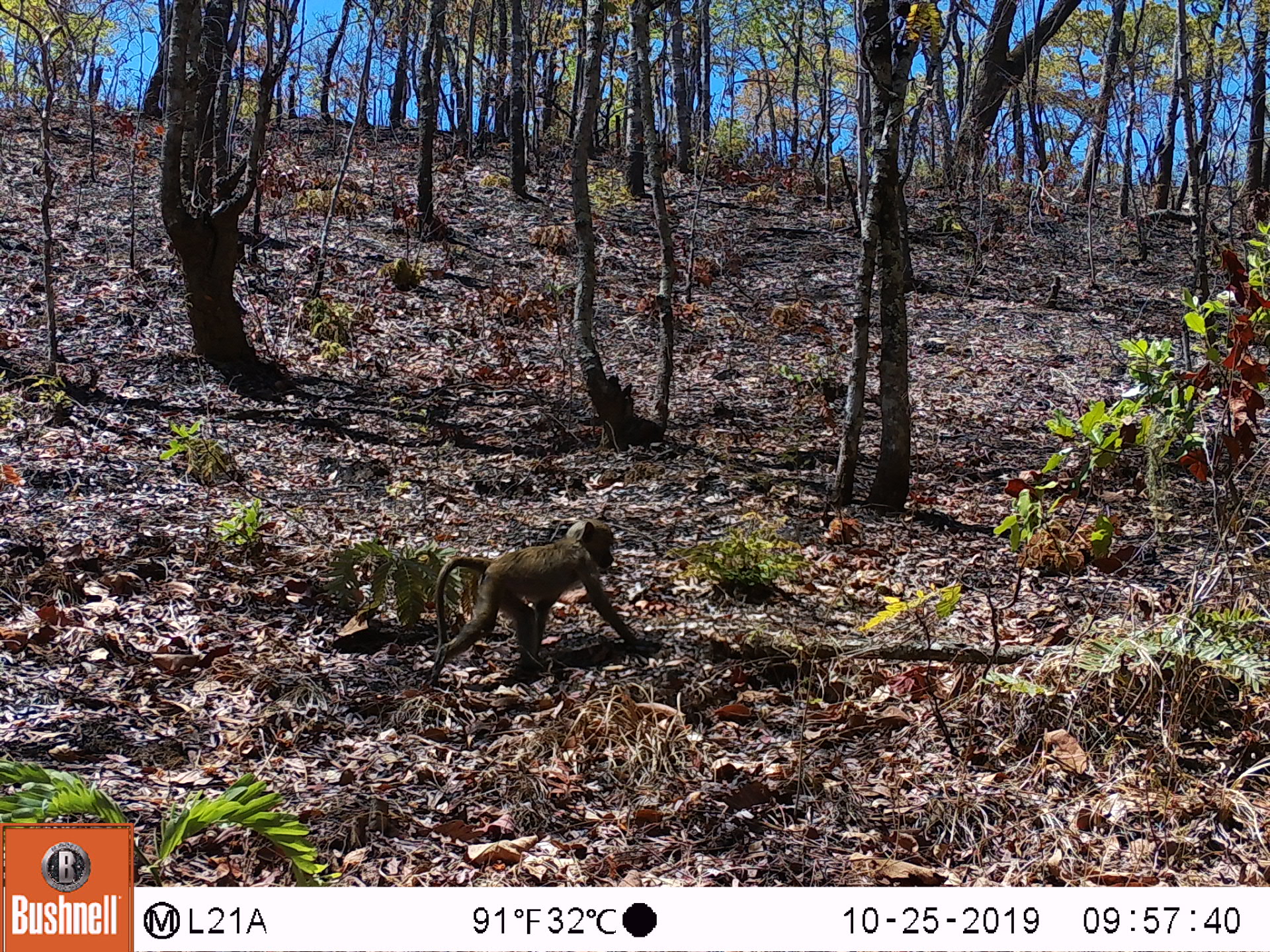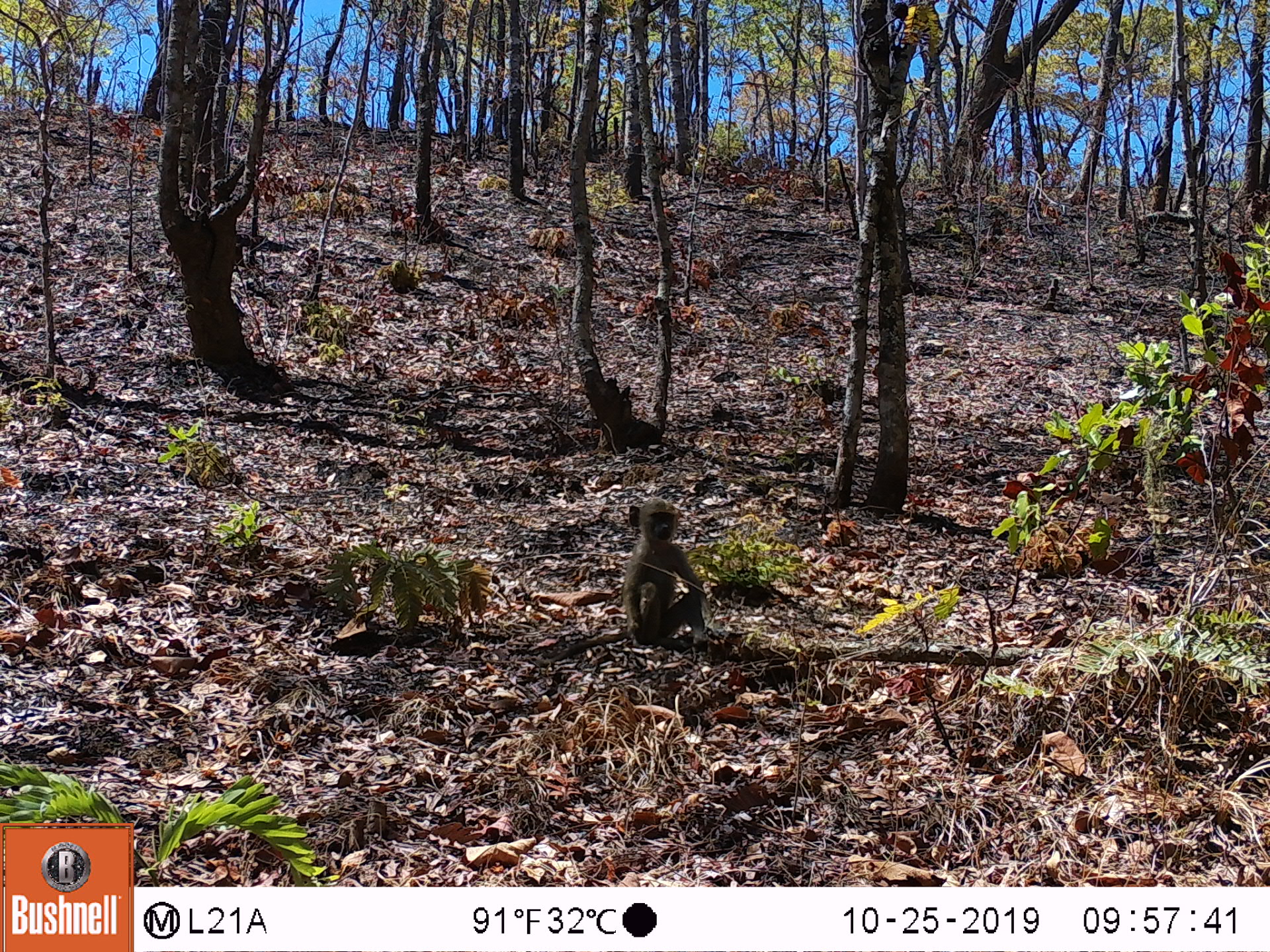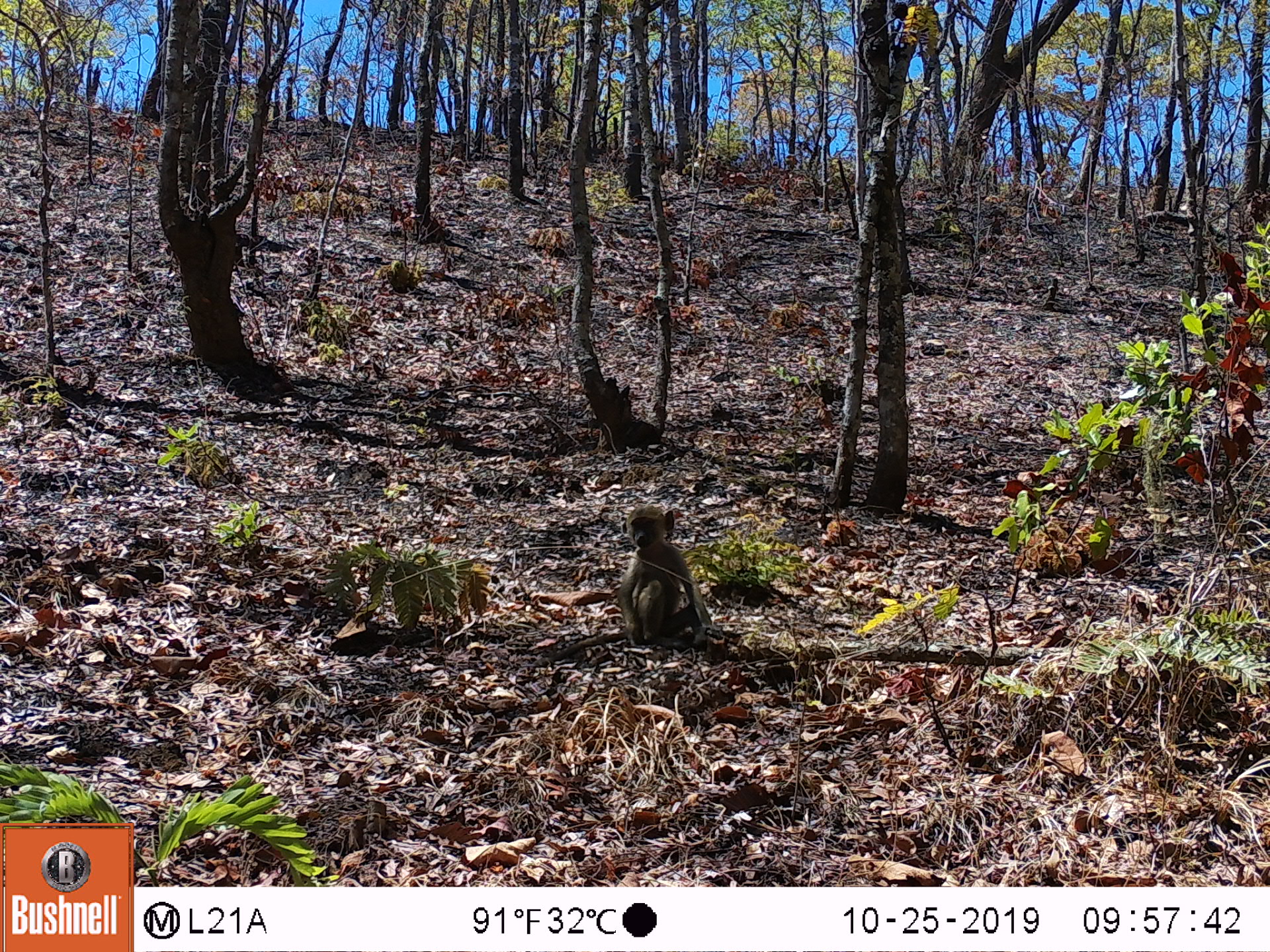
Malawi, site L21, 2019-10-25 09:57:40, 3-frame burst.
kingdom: Animalia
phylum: Chordata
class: Mammalia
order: Primates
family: Cercopithecidae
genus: Papio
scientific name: Papio cynocephalus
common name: yellow baboon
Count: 1.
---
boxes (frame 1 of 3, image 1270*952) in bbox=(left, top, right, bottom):
yellow baboon: bbox=(416, 513, 656, 683)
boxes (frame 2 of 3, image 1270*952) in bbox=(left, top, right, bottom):
yellow baboon: bbox=(583, 489, 738, 656)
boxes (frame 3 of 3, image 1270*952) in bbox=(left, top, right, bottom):
yellow baboon: bbox=(575, 500, 715, 650)